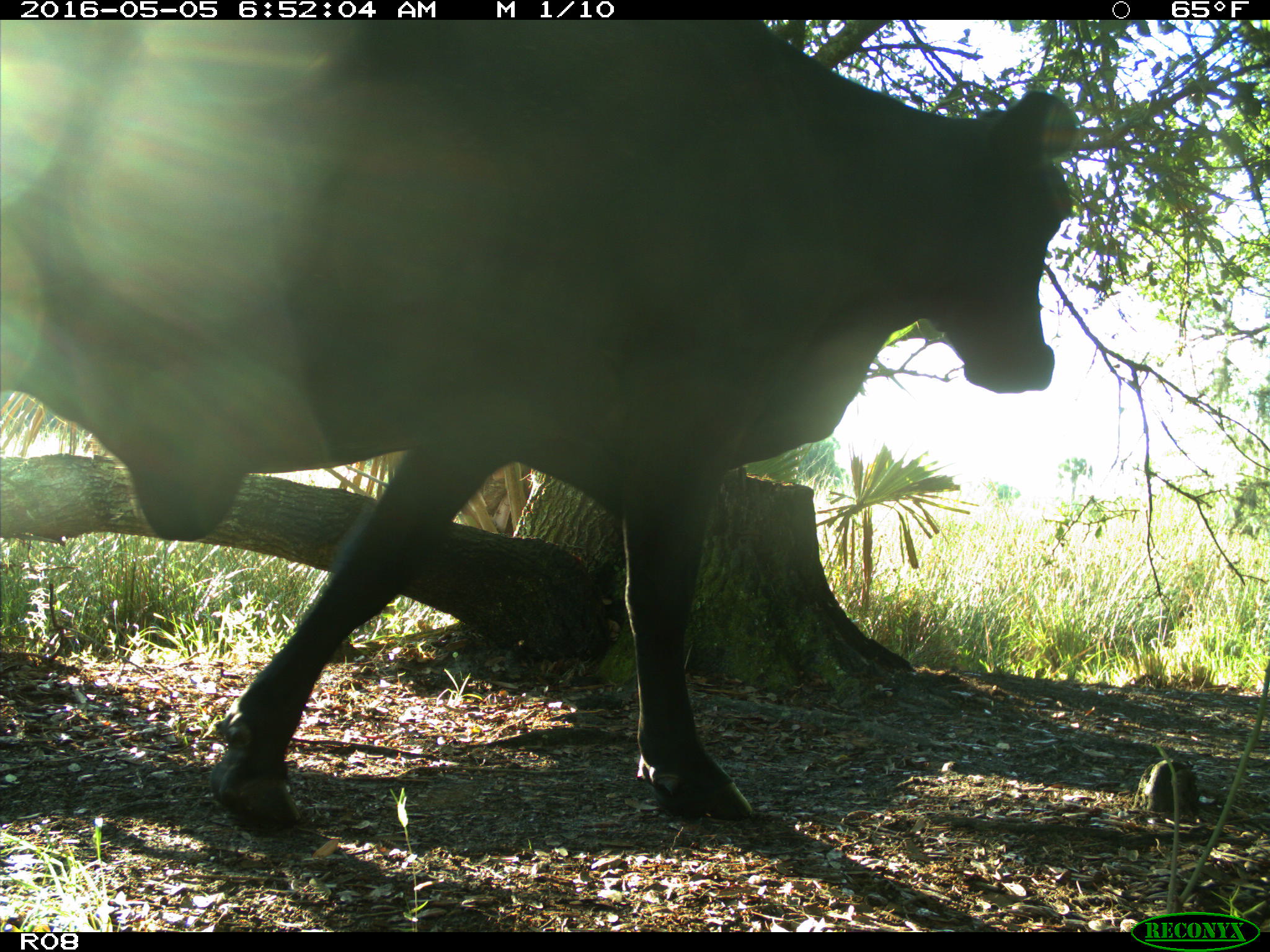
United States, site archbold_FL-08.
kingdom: Animalia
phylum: Chordata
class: Mammalia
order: Artiodactyla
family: Bovidae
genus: Bos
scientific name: Bos taurus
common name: domestic cow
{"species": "Bos taurus (domestic cow)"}